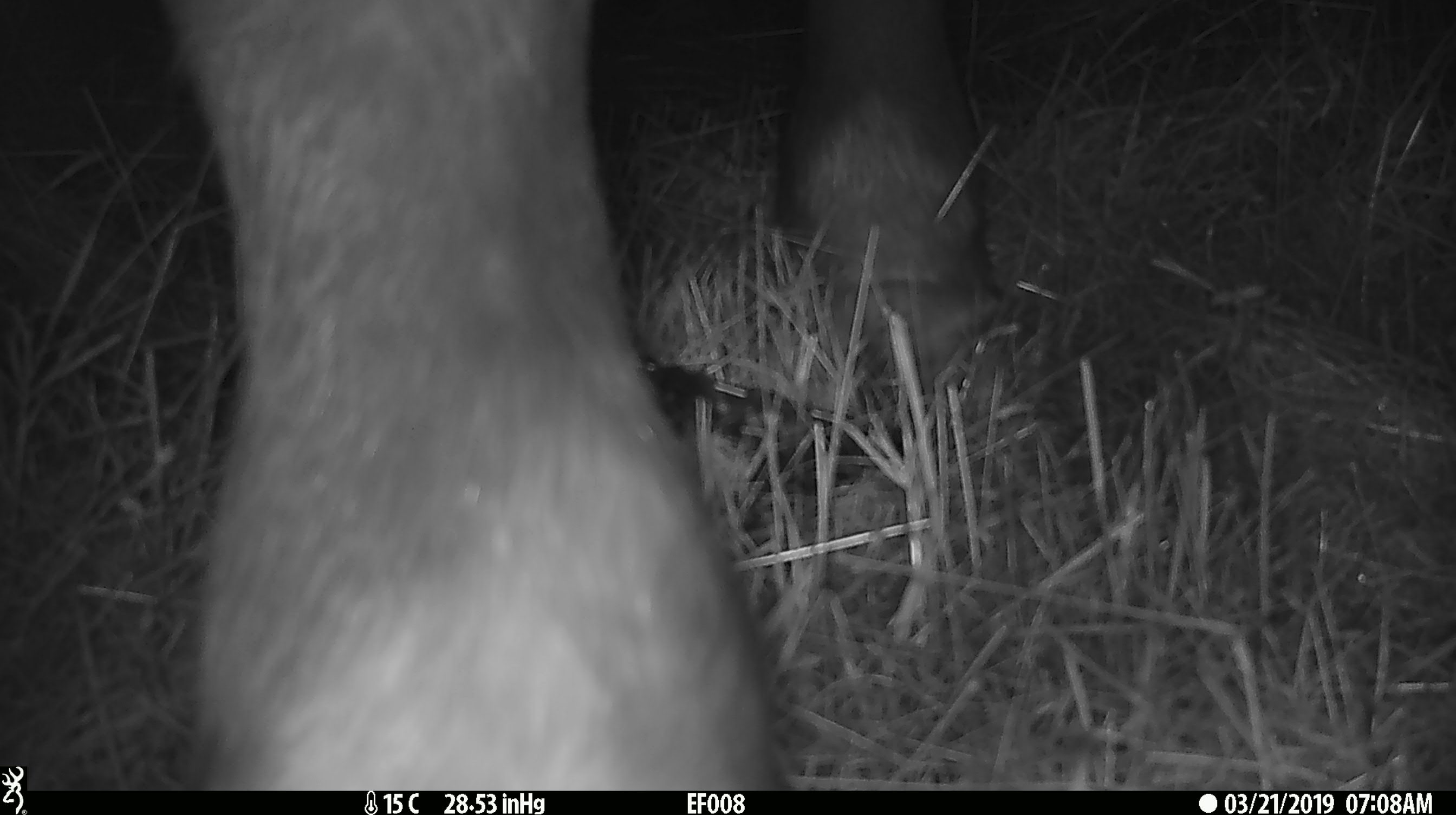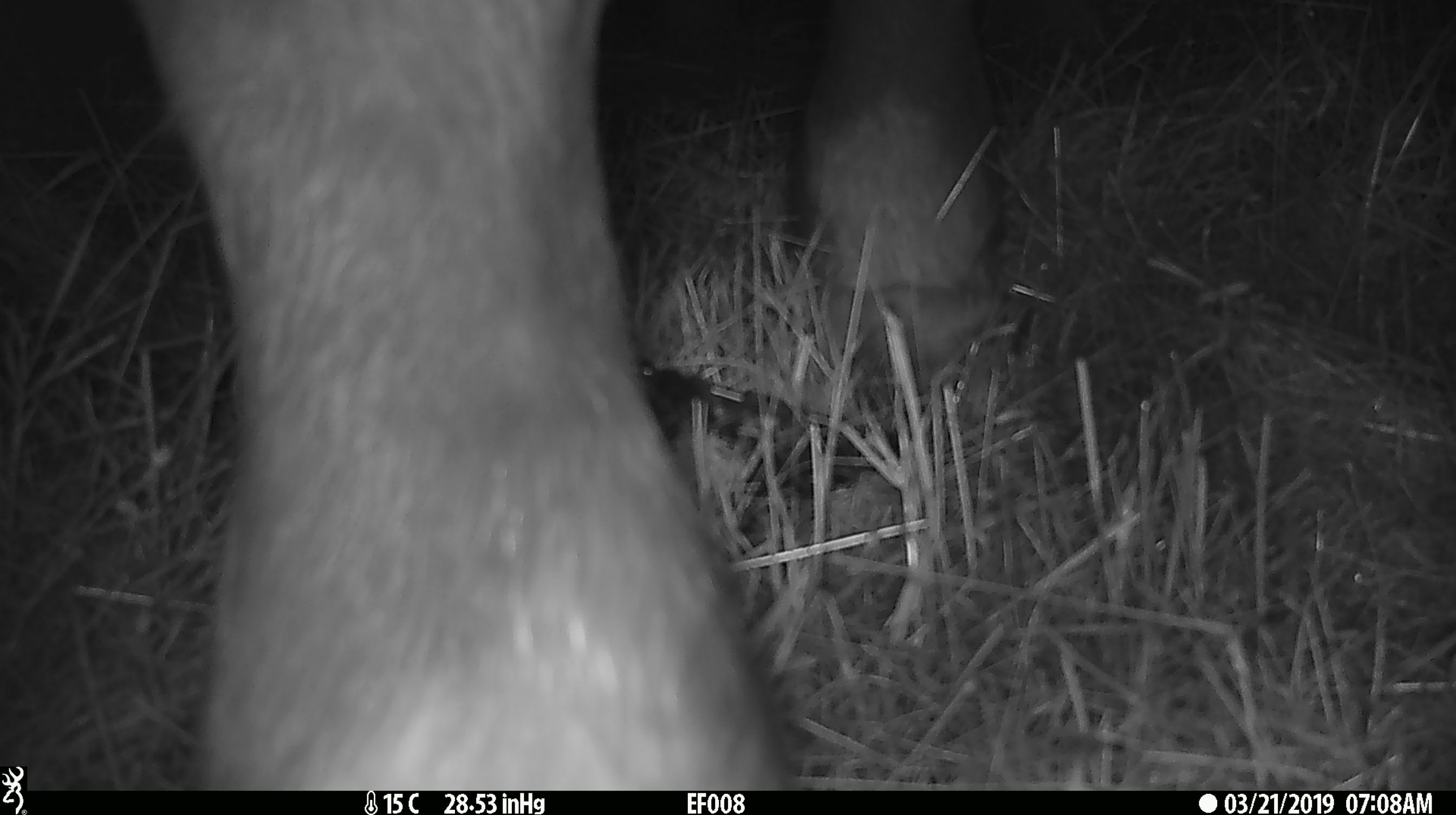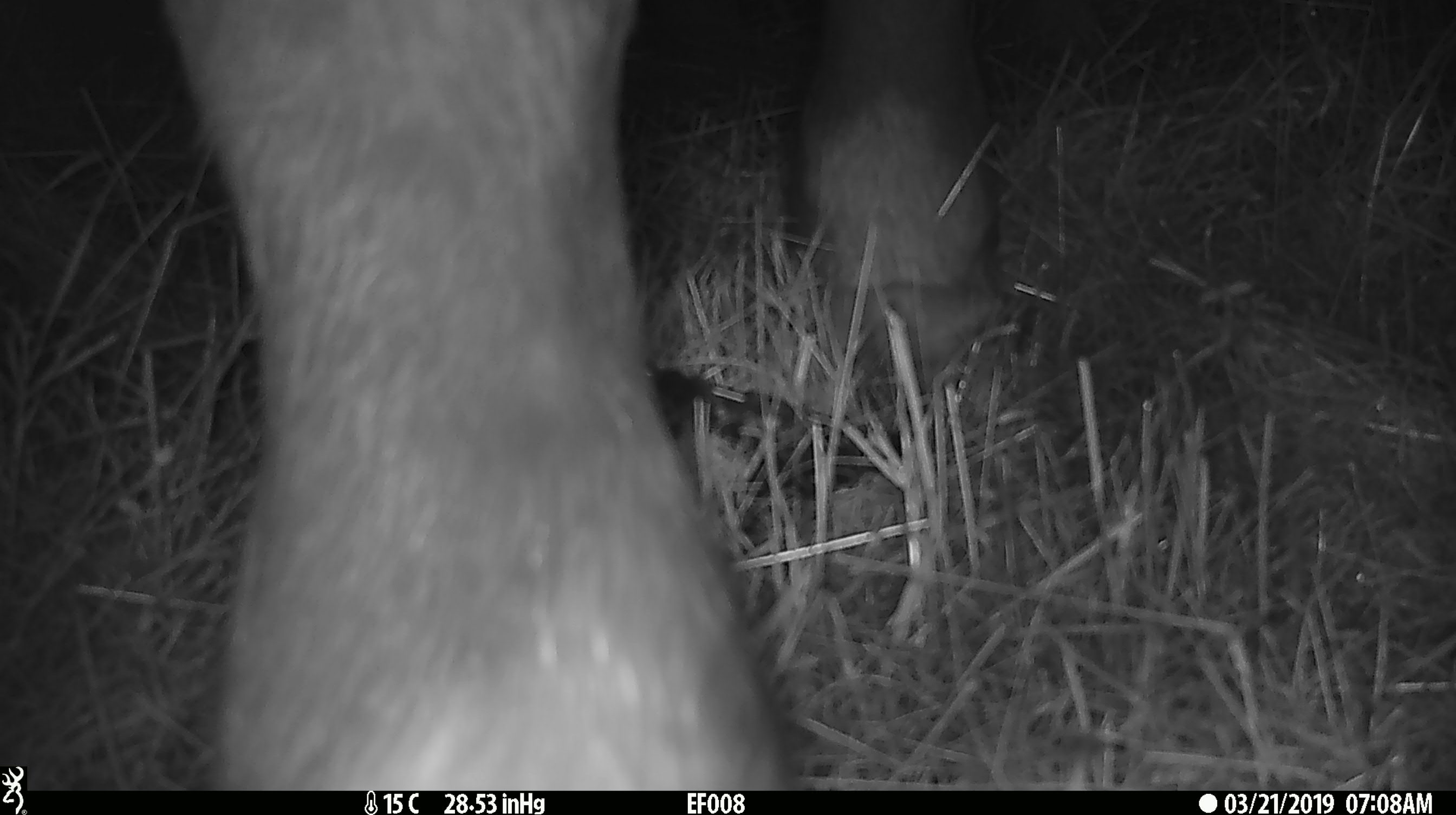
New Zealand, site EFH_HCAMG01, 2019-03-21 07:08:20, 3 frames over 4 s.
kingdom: Animalia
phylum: Chordata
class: Mammalia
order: Artiodactyla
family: Bovidae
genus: Bos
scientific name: Bos taurus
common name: domestic cow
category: cow